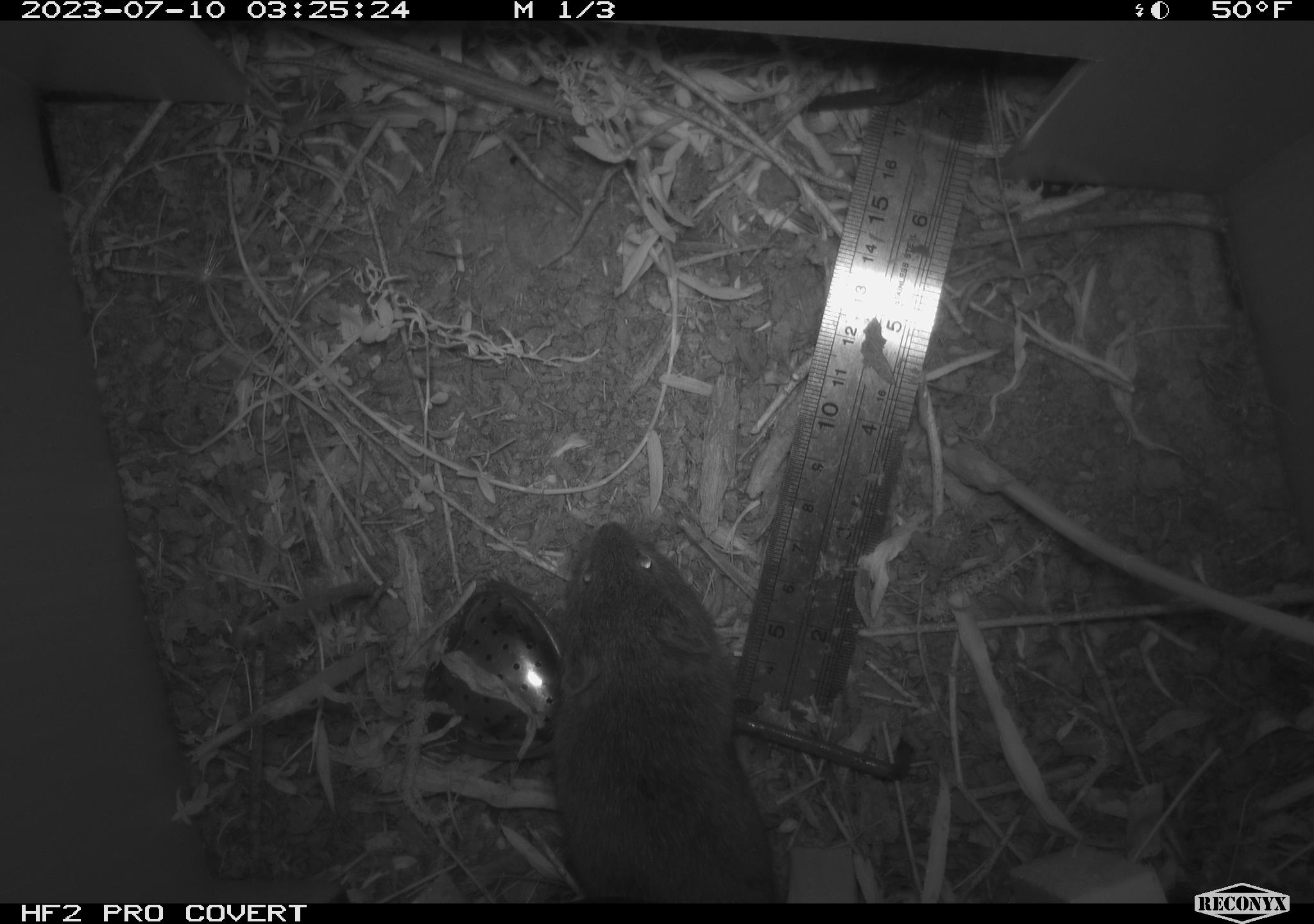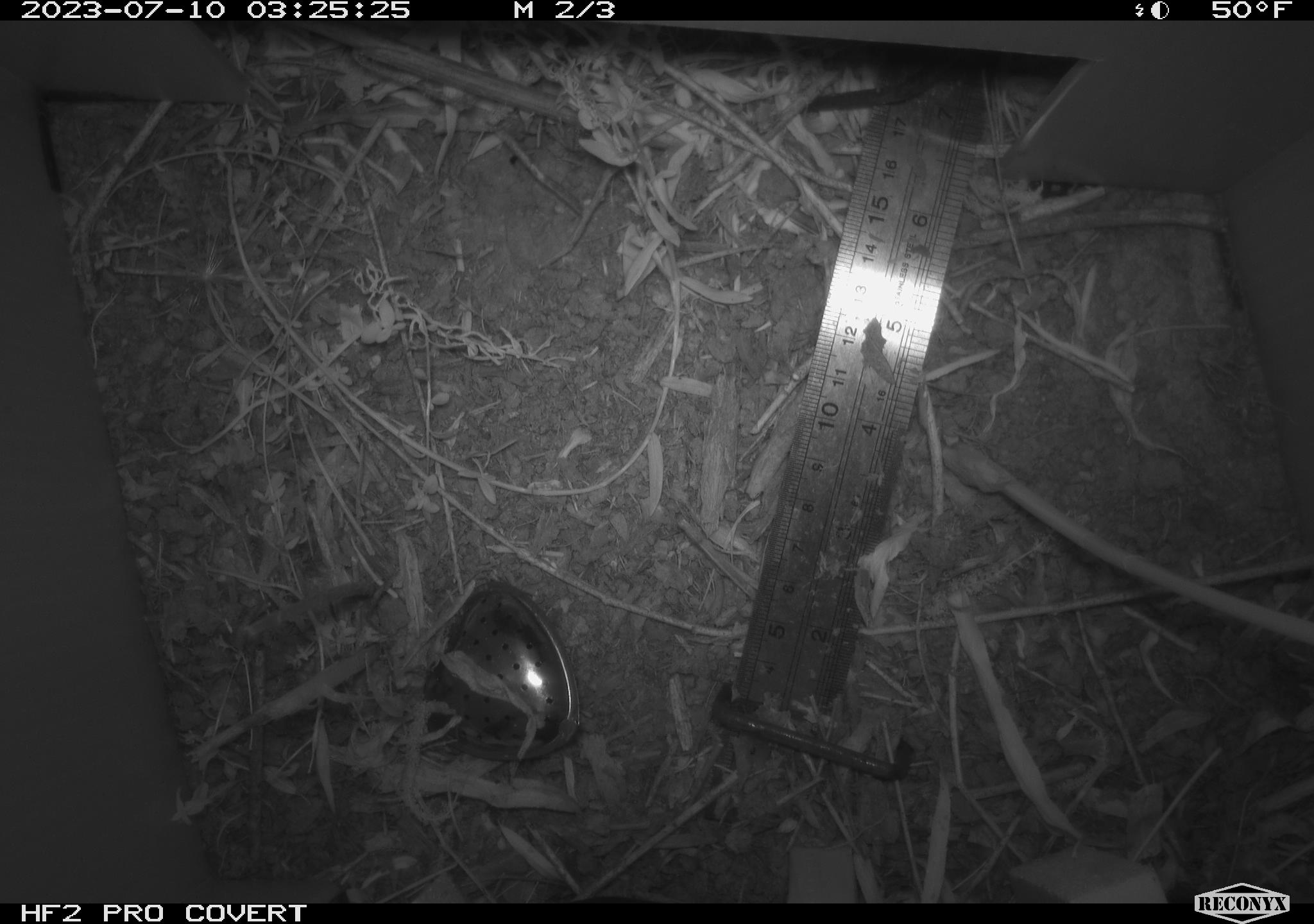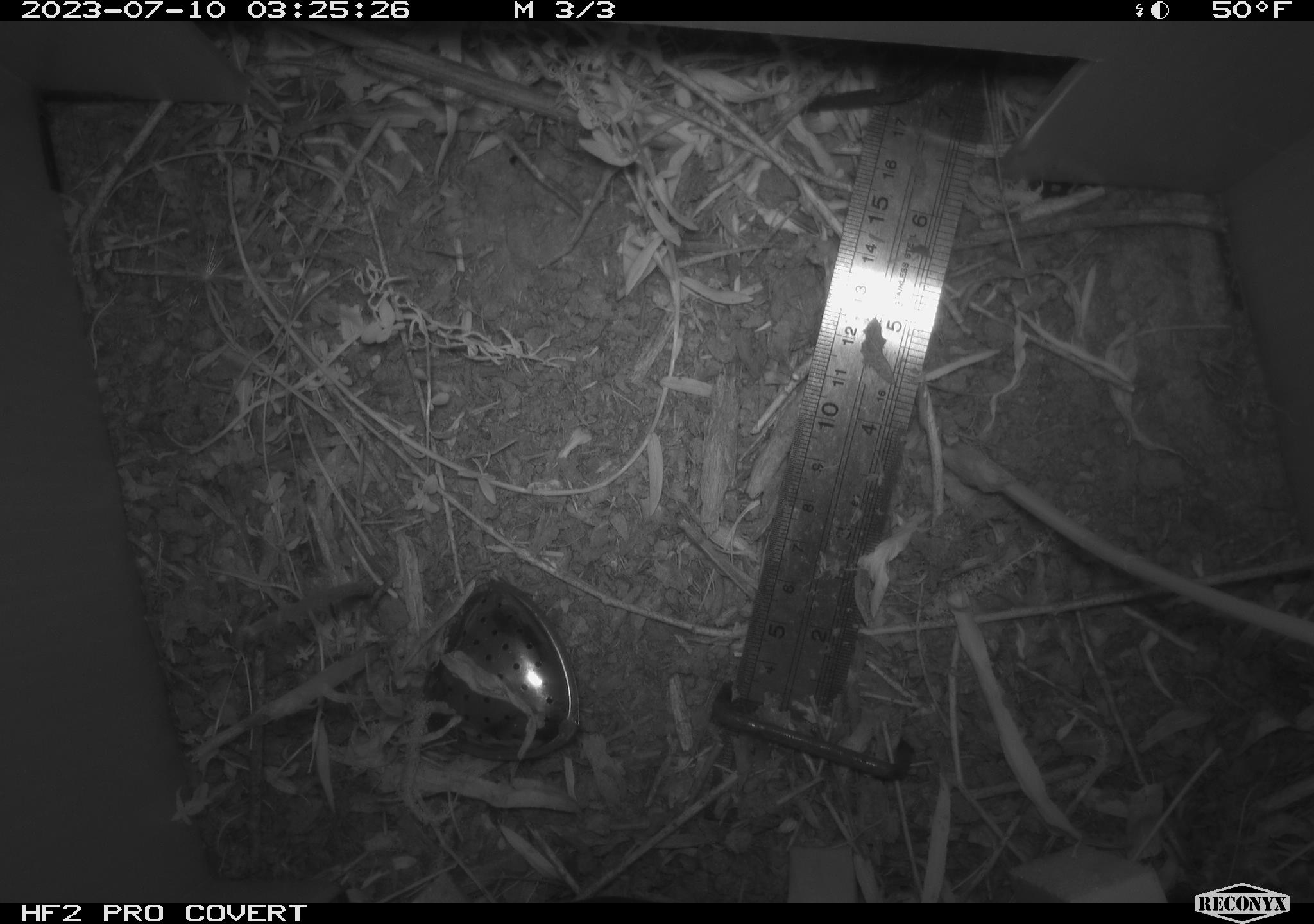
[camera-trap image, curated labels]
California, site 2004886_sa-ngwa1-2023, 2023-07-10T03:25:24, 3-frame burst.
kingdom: Animalia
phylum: Chordata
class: Mammalia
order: Rodentia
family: Cricetidae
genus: Microtus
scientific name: Microtus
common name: meadow vole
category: microtus species